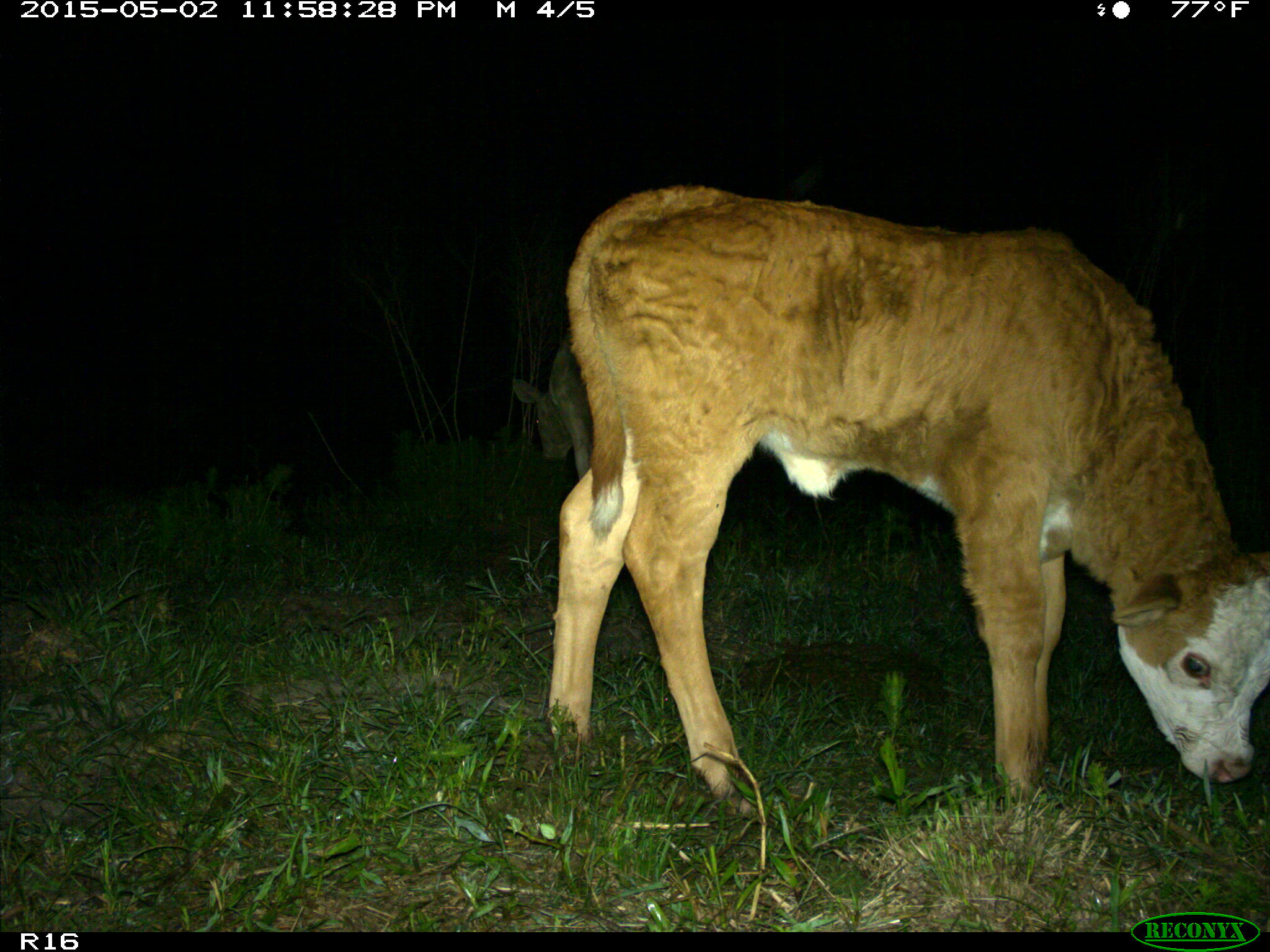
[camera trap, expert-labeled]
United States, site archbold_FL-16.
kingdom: Animalia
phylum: Chordata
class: Mammalia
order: Artiodactyla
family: Bovidae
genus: Bos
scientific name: Bos taurus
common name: domestic cow